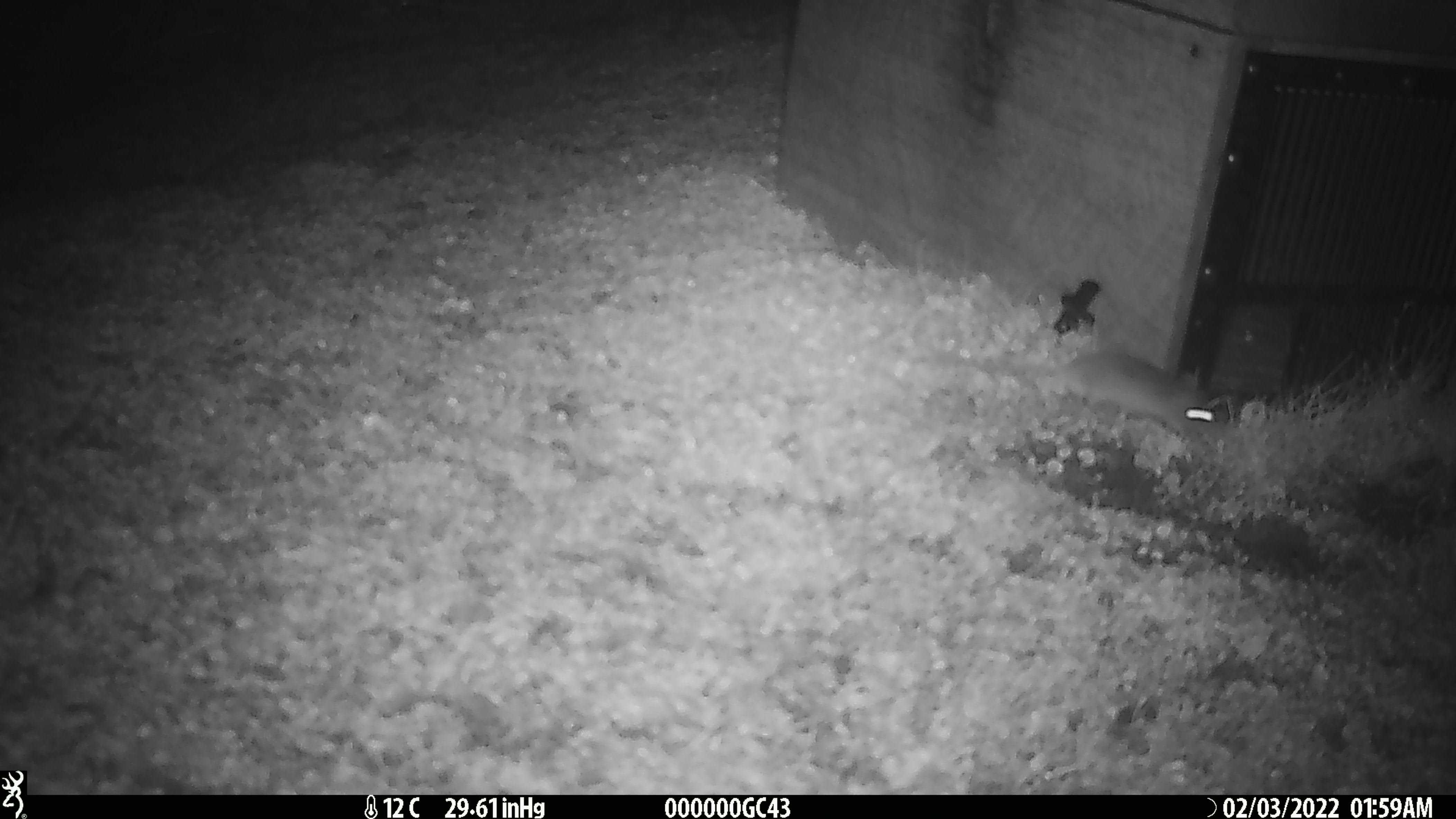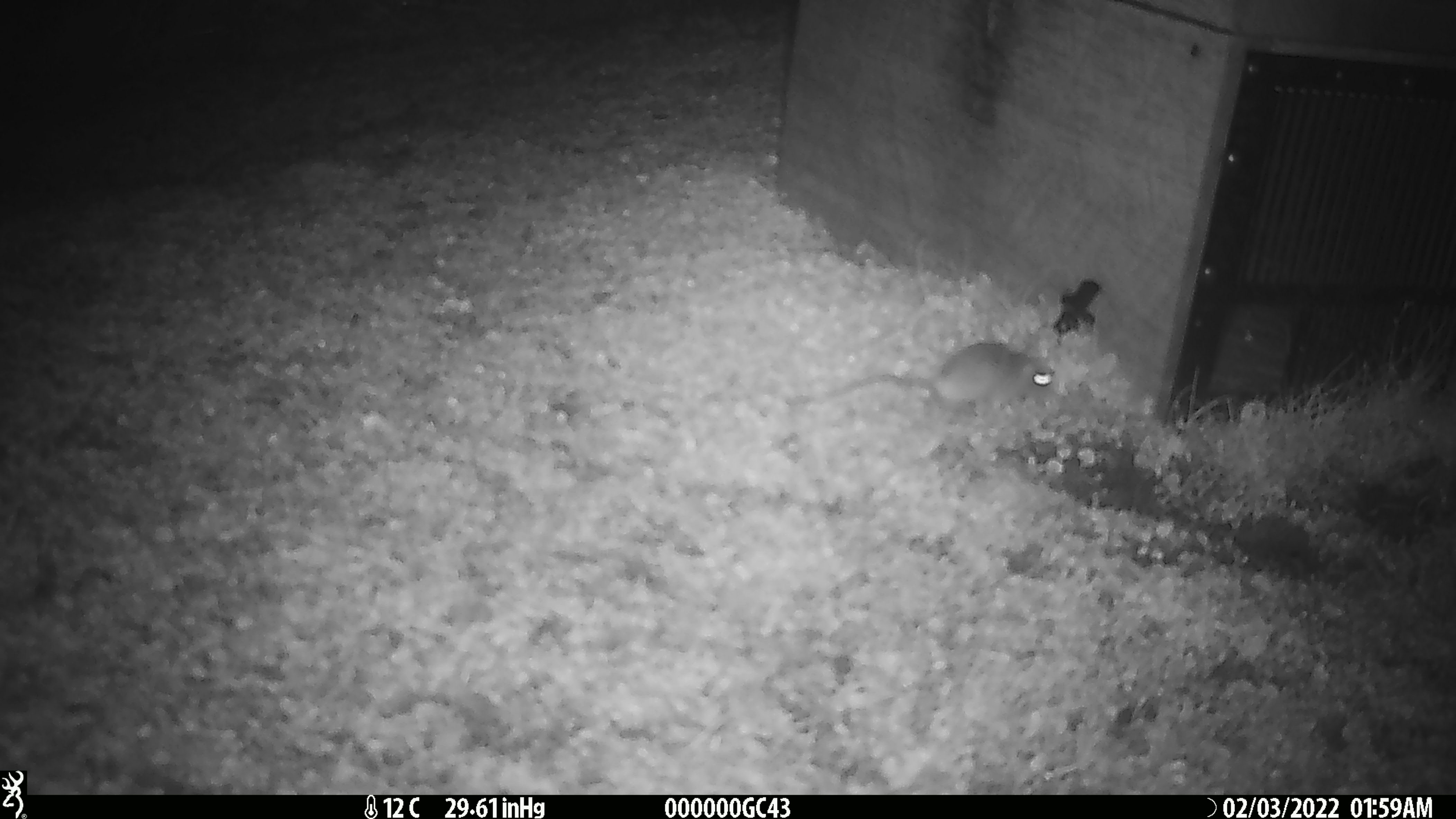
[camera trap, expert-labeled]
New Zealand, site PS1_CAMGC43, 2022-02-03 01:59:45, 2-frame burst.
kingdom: Animalia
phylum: Chordata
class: Mammalia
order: Rodentia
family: Muridae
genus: Mus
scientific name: Mus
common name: mouse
Mouse (Mus).